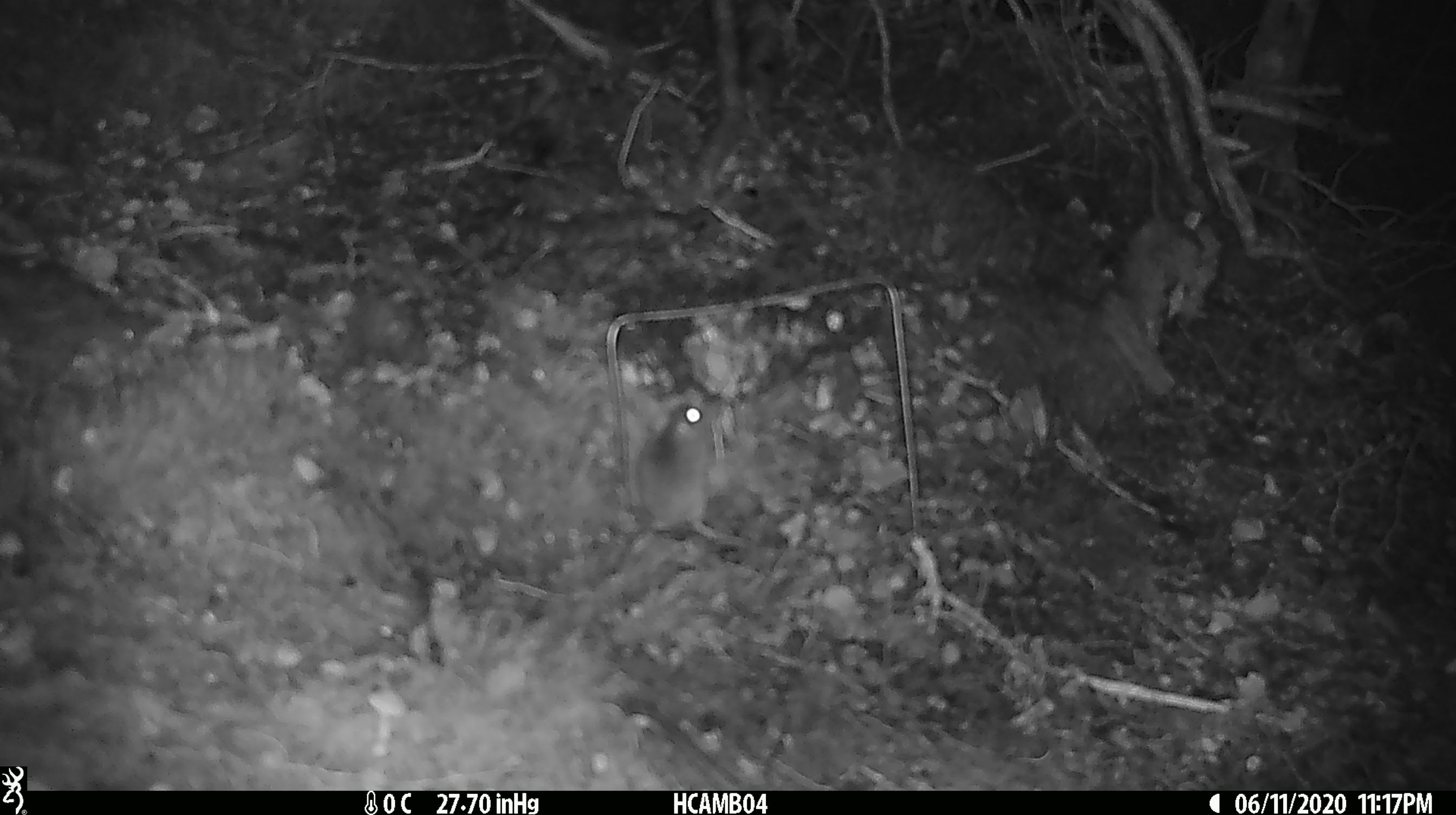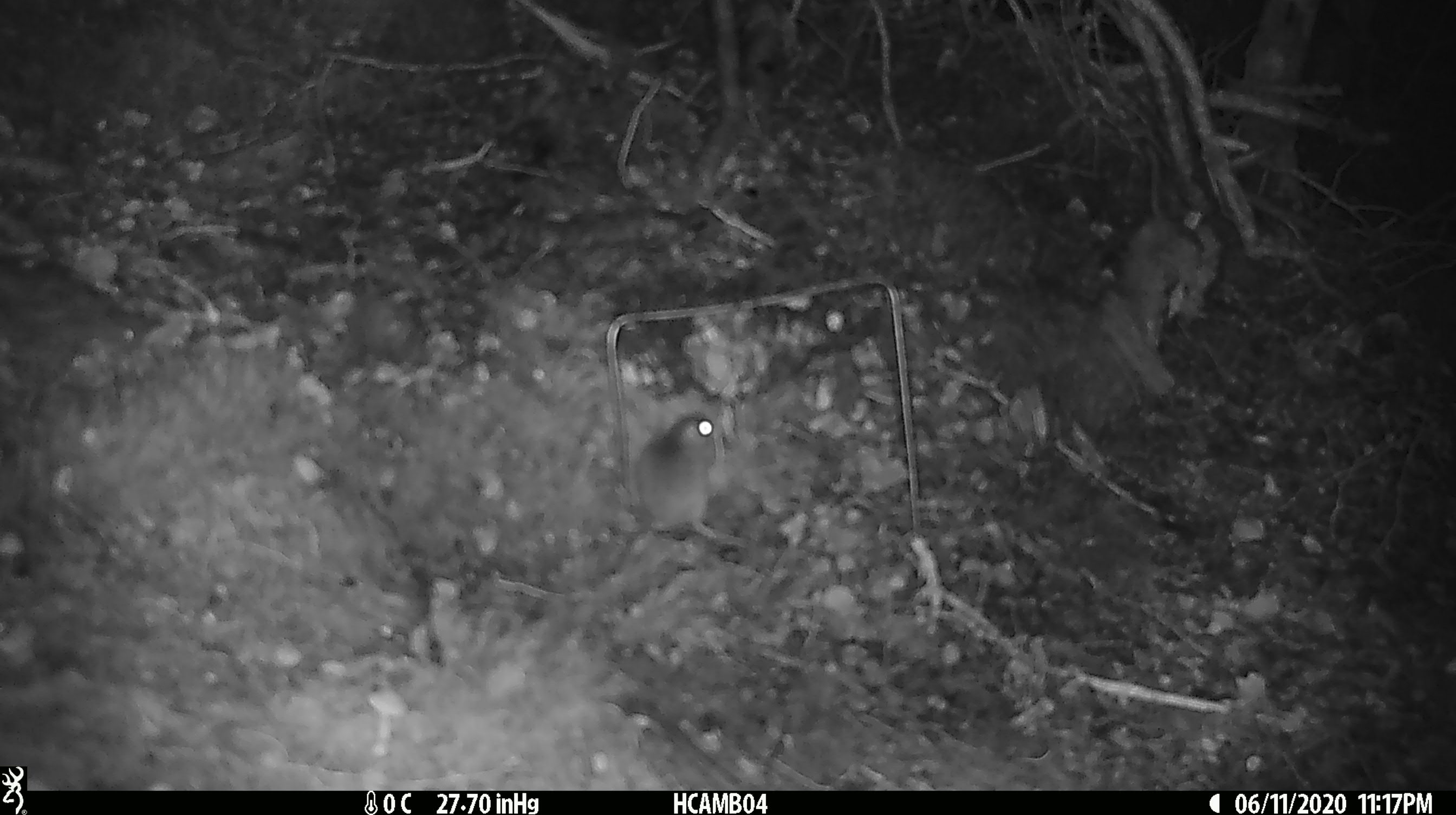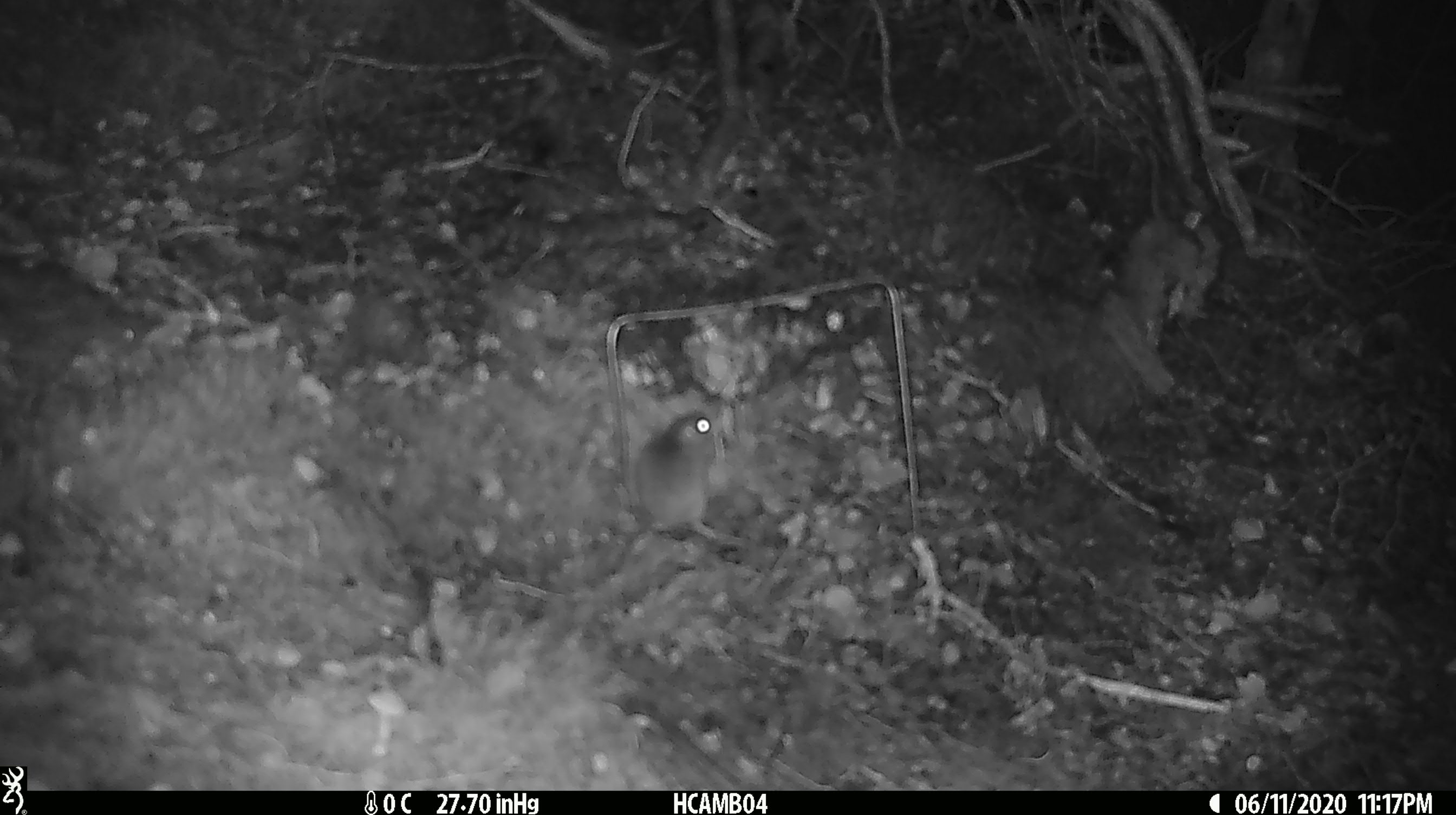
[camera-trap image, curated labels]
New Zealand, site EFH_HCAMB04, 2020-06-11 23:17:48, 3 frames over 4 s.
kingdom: Animalia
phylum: Chordata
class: Mammalia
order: Rodentia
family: Muridae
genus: Mus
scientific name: Mus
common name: mouse